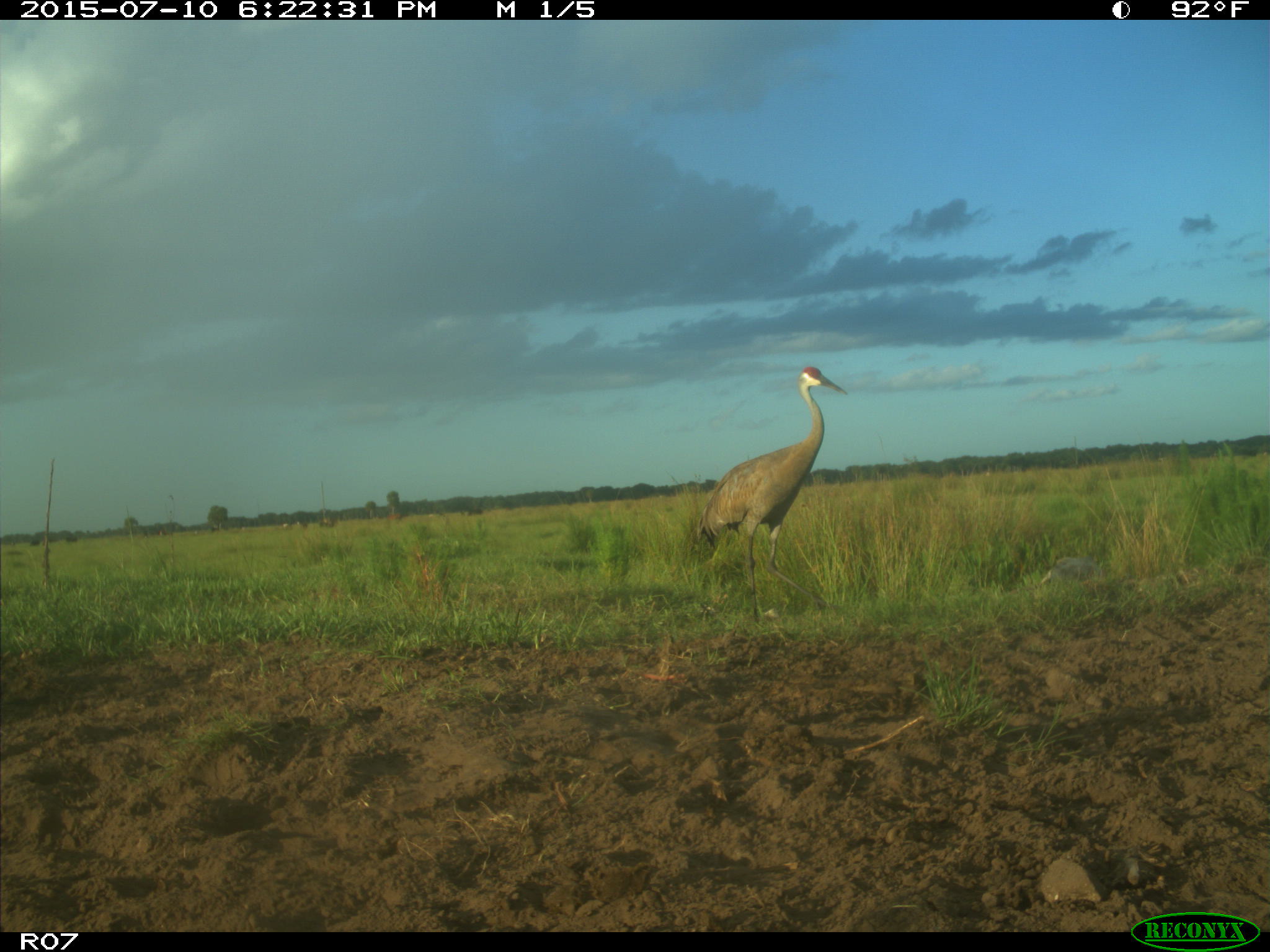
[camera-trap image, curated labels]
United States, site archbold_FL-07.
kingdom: Animalia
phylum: Chordata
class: Aves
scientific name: Aves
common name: birds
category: unidentified bird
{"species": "unidentified bird (birds) (Aves)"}